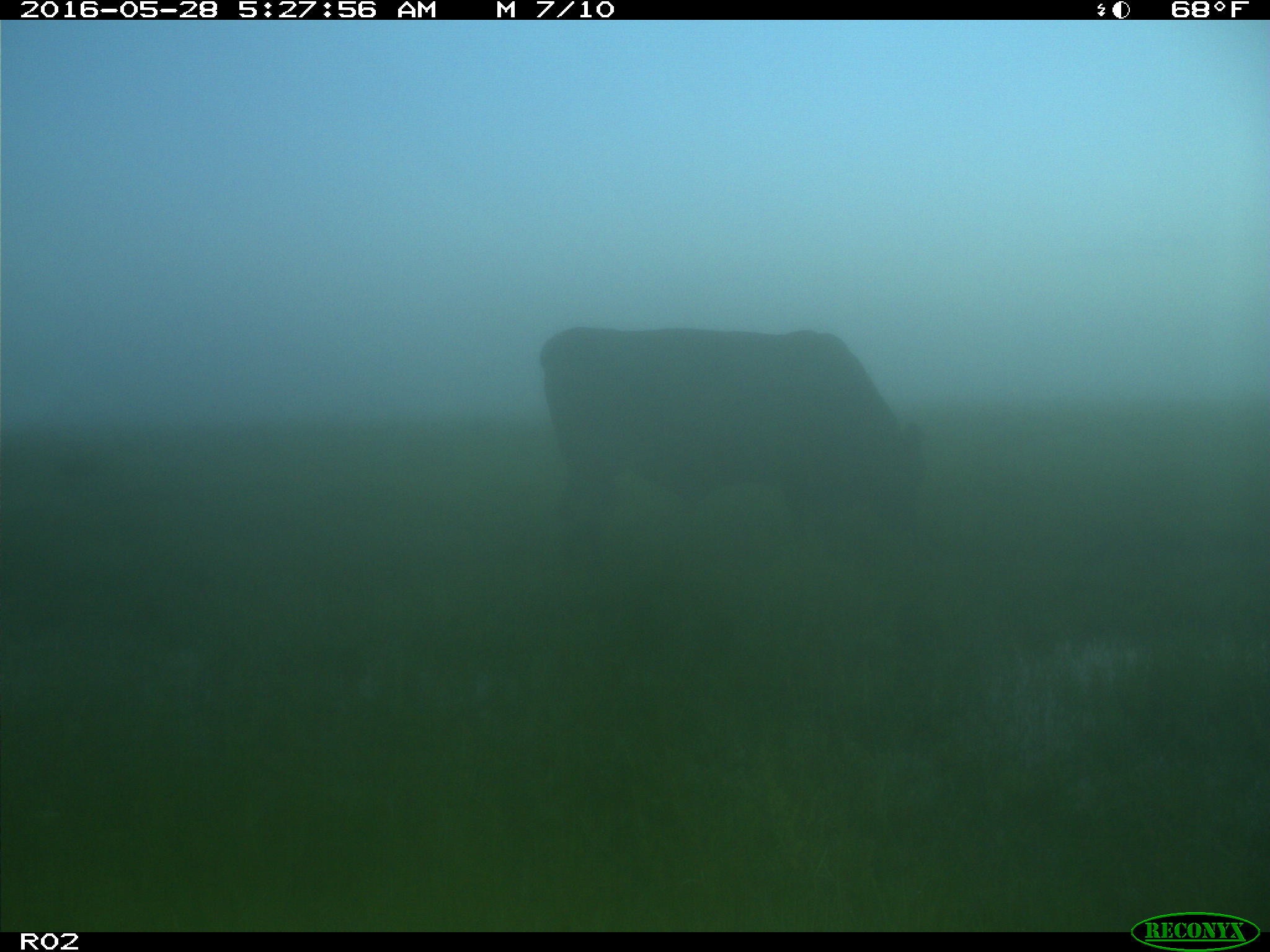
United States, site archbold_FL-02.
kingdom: Animalia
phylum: Chordata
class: Mammalia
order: Artiodactyla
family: Bovidae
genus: Bos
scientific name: Bos taurus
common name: domestic cow